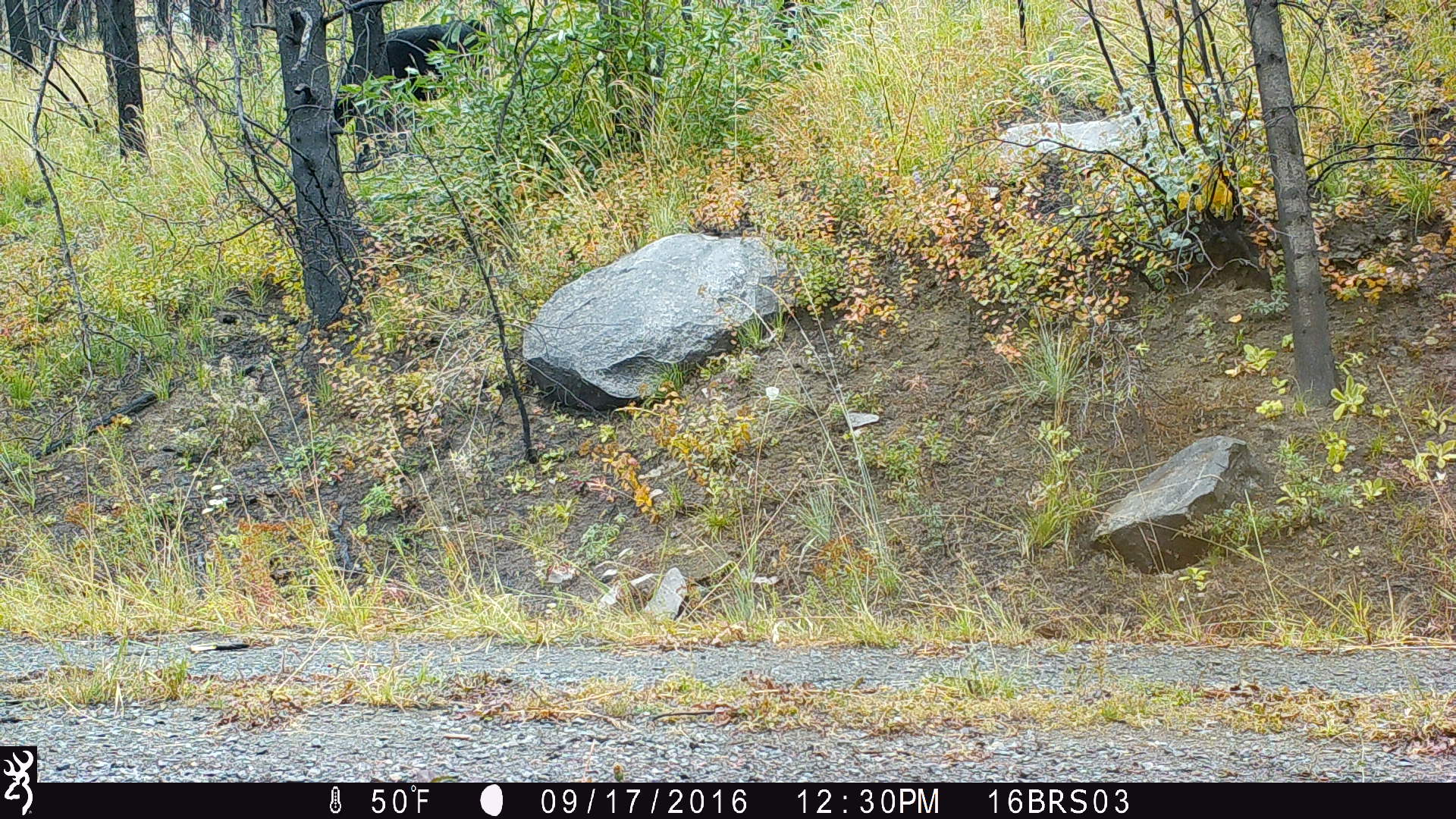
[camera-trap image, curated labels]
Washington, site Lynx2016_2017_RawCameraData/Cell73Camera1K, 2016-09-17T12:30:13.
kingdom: Animalia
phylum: Chordata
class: Mammalia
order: Artiodactyla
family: Bovidae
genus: Bos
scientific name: Bos taurus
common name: domestic cattle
Domestic cattle (Bos taurus). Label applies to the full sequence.